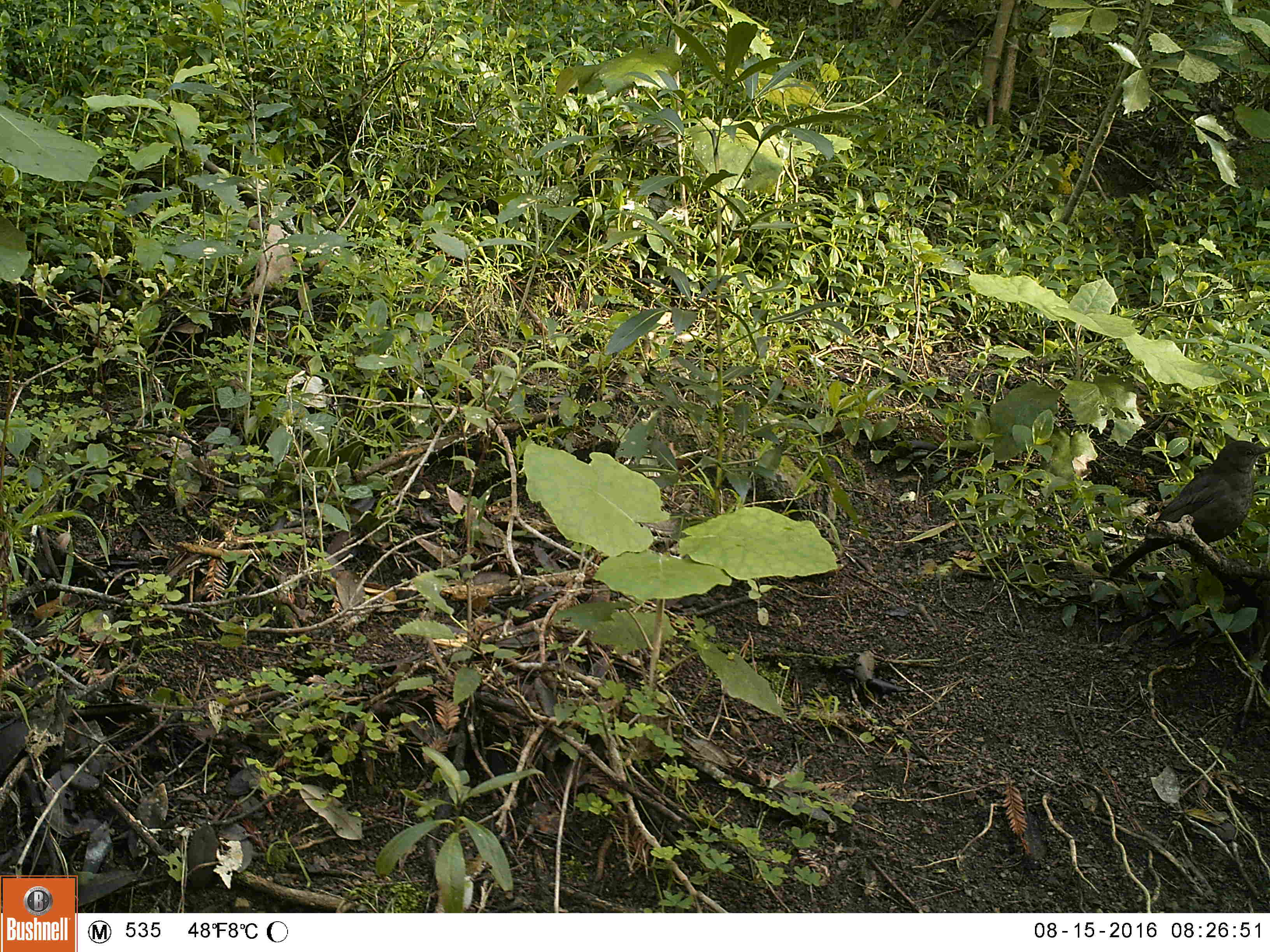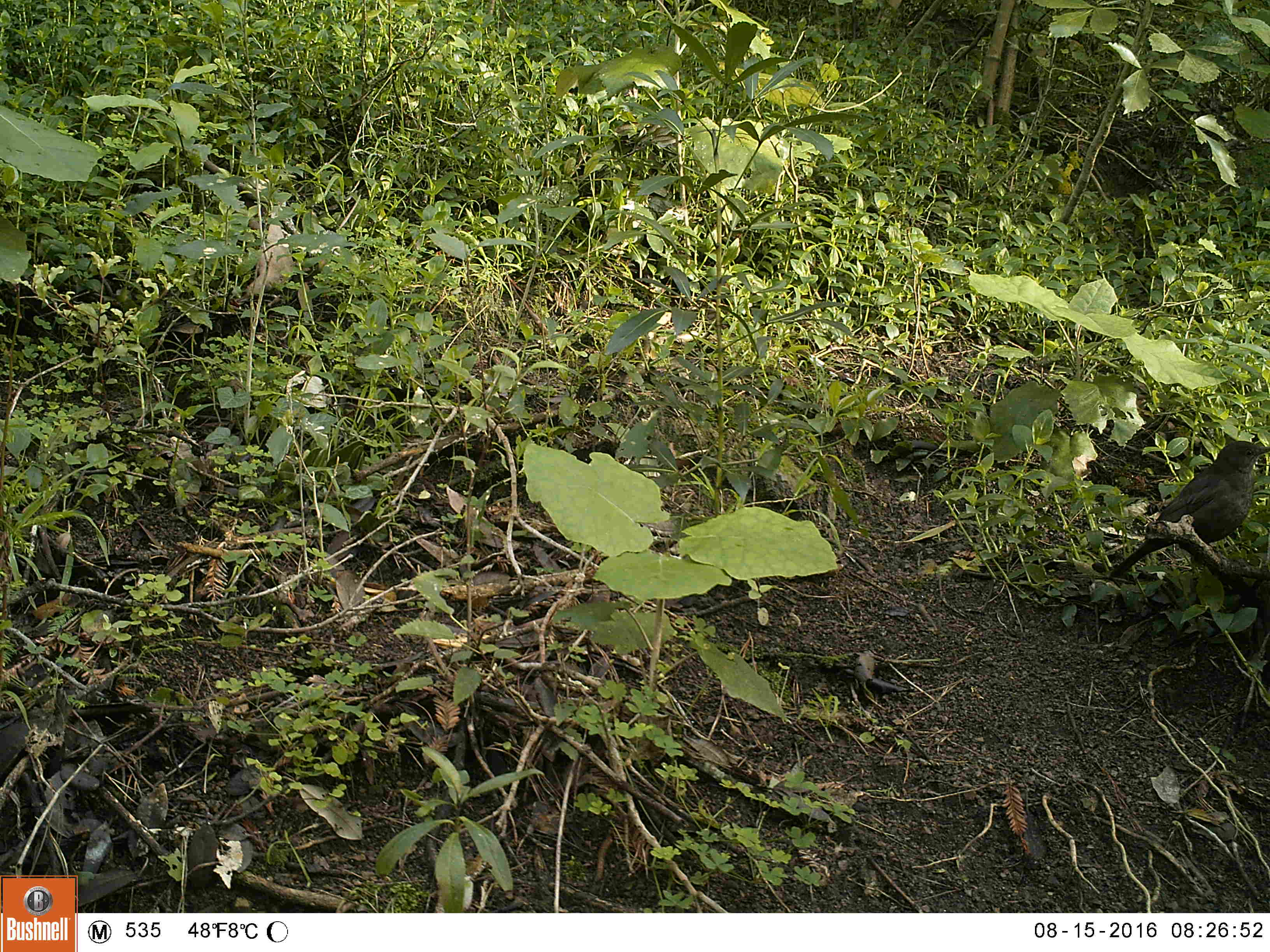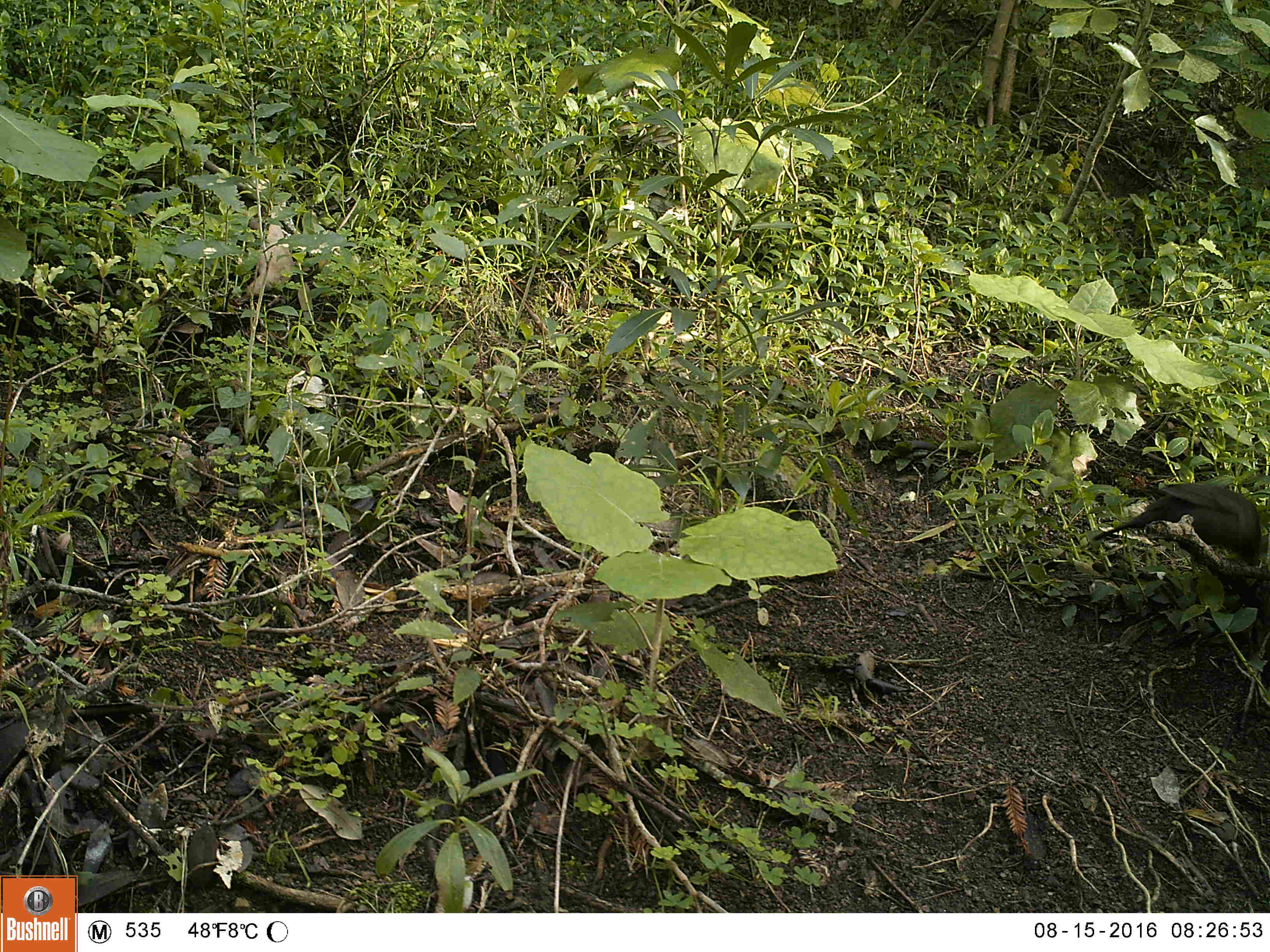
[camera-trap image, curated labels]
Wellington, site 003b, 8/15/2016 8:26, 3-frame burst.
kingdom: Animalia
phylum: Chordata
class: Aves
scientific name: Aves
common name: bird